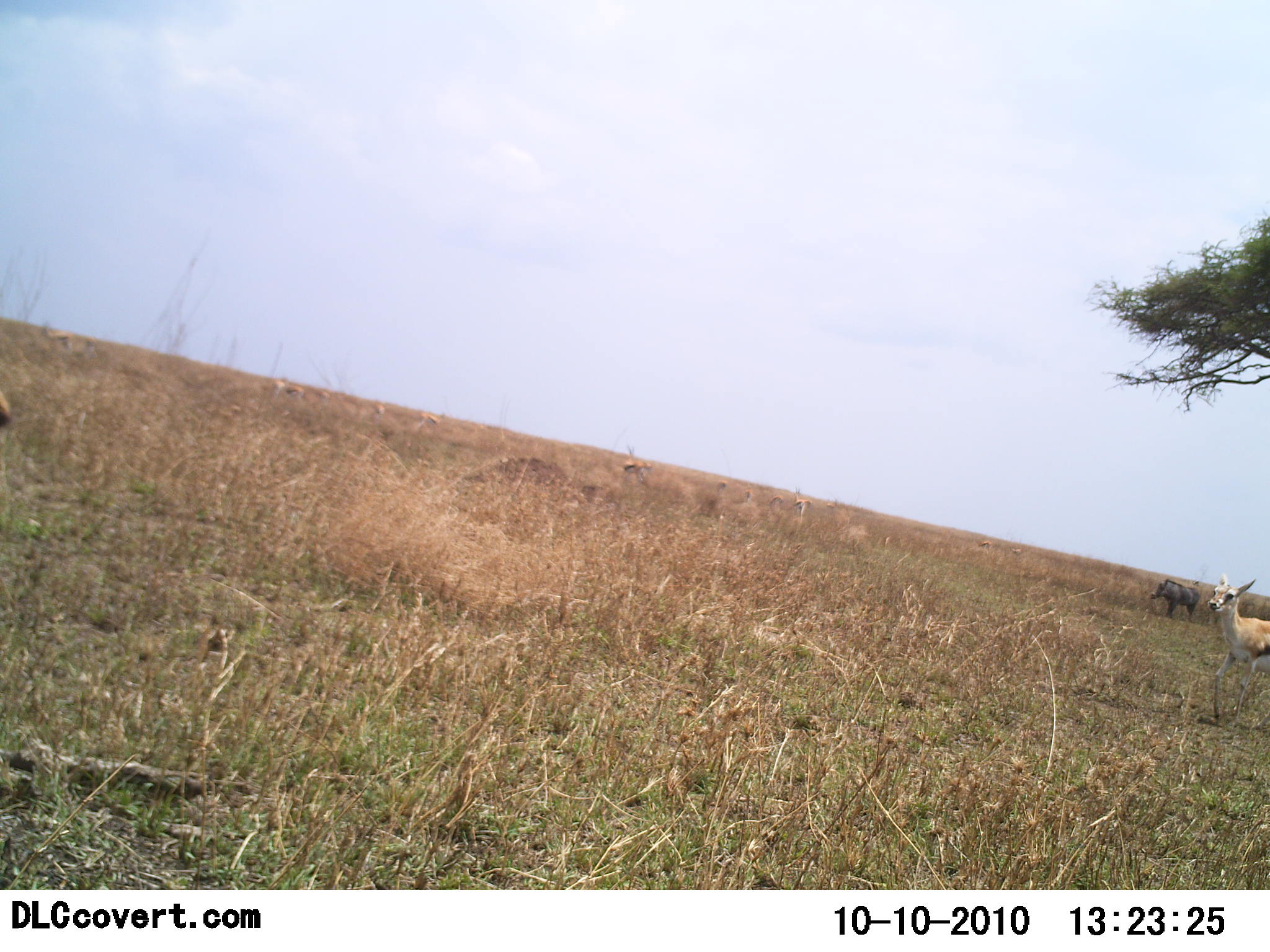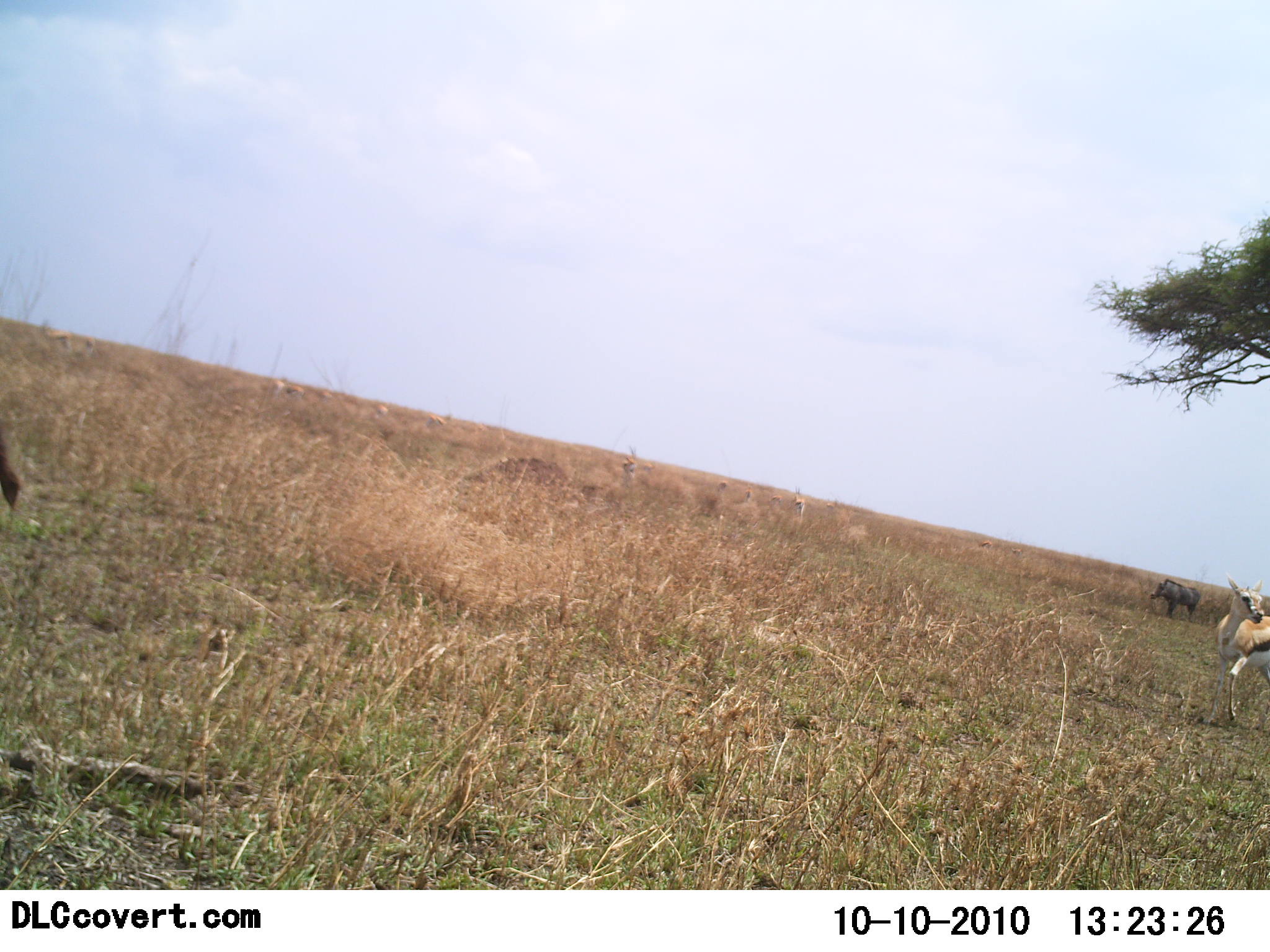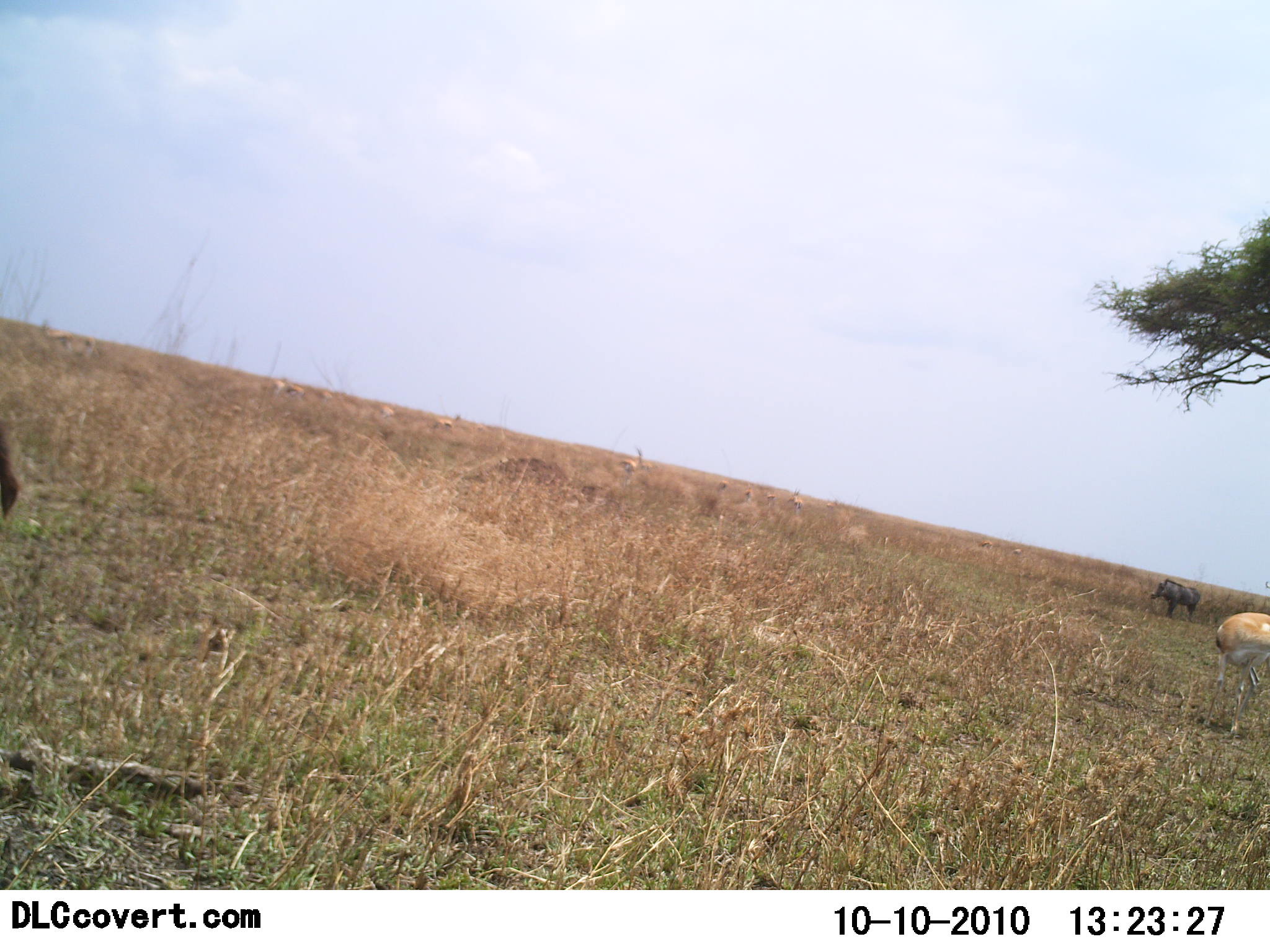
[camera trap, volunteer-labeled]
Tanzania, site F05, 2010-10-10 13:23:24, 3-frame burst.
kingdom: Animalia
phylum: Chordata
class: Mammalia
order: Artiodactyla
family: Bovidae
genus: Eudorcas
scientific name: Eudorcas thomsonii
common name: thomson's gazelle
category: gazellethomsons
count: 1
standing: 50%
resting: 0%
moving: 46%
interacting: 0%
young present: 0%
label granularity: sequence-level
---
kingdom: Animalia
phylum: Chordata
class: Mammalia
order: Artiodactyla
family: Suidae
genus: Phacochoerus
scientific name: Phacochoerus africanus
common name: warthog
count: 1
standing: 100%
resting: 0%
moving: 0%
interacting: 0%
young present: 0%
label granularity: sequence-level